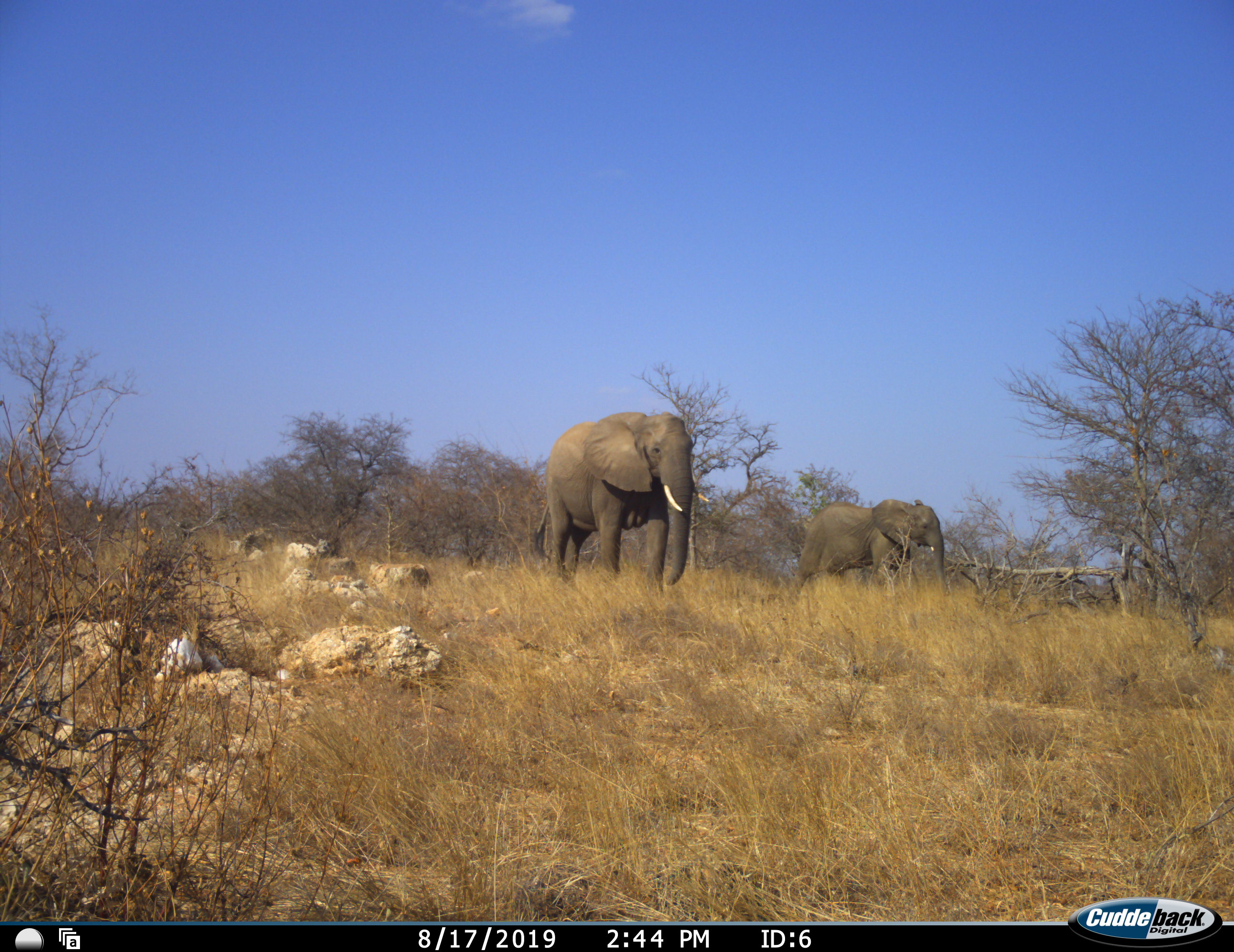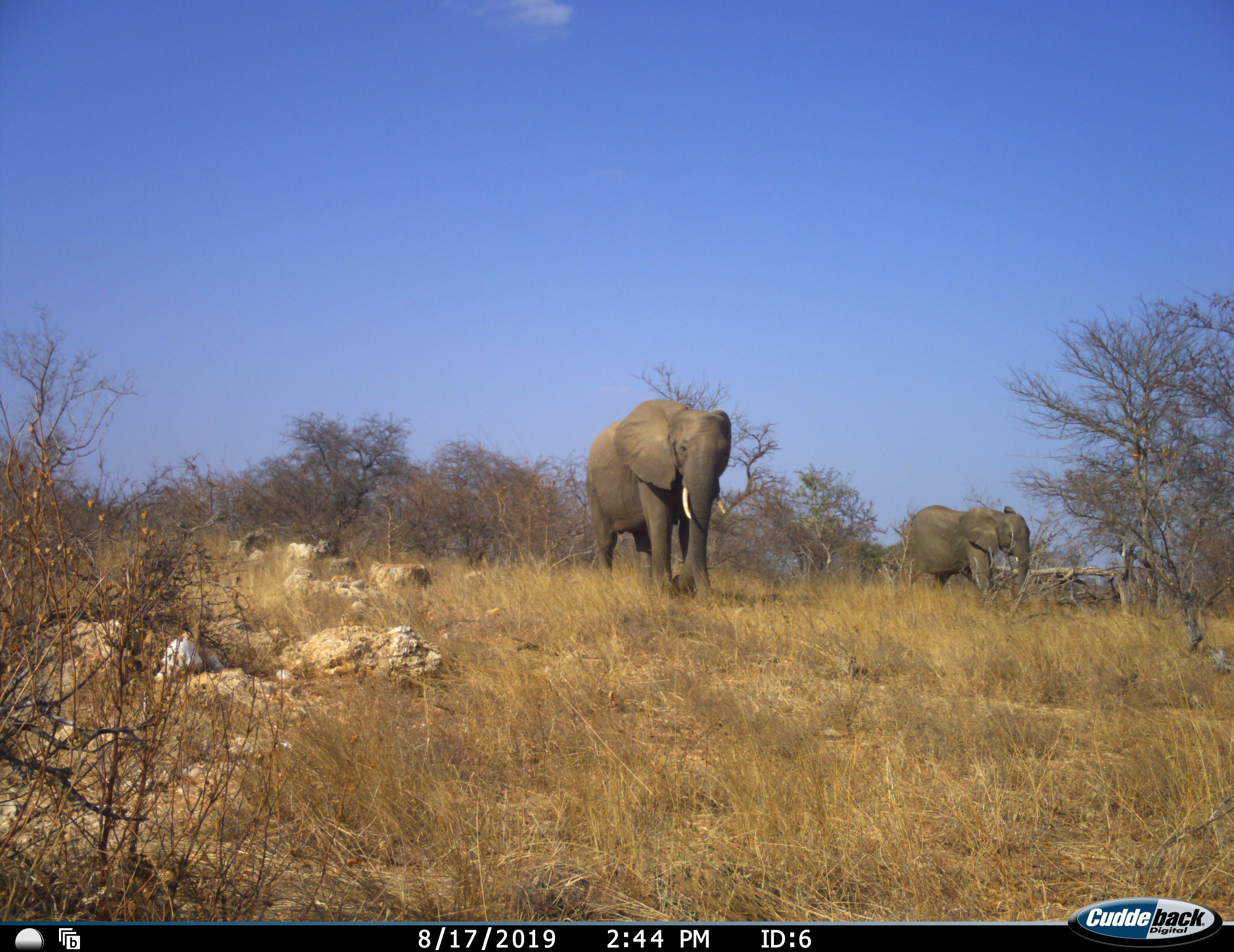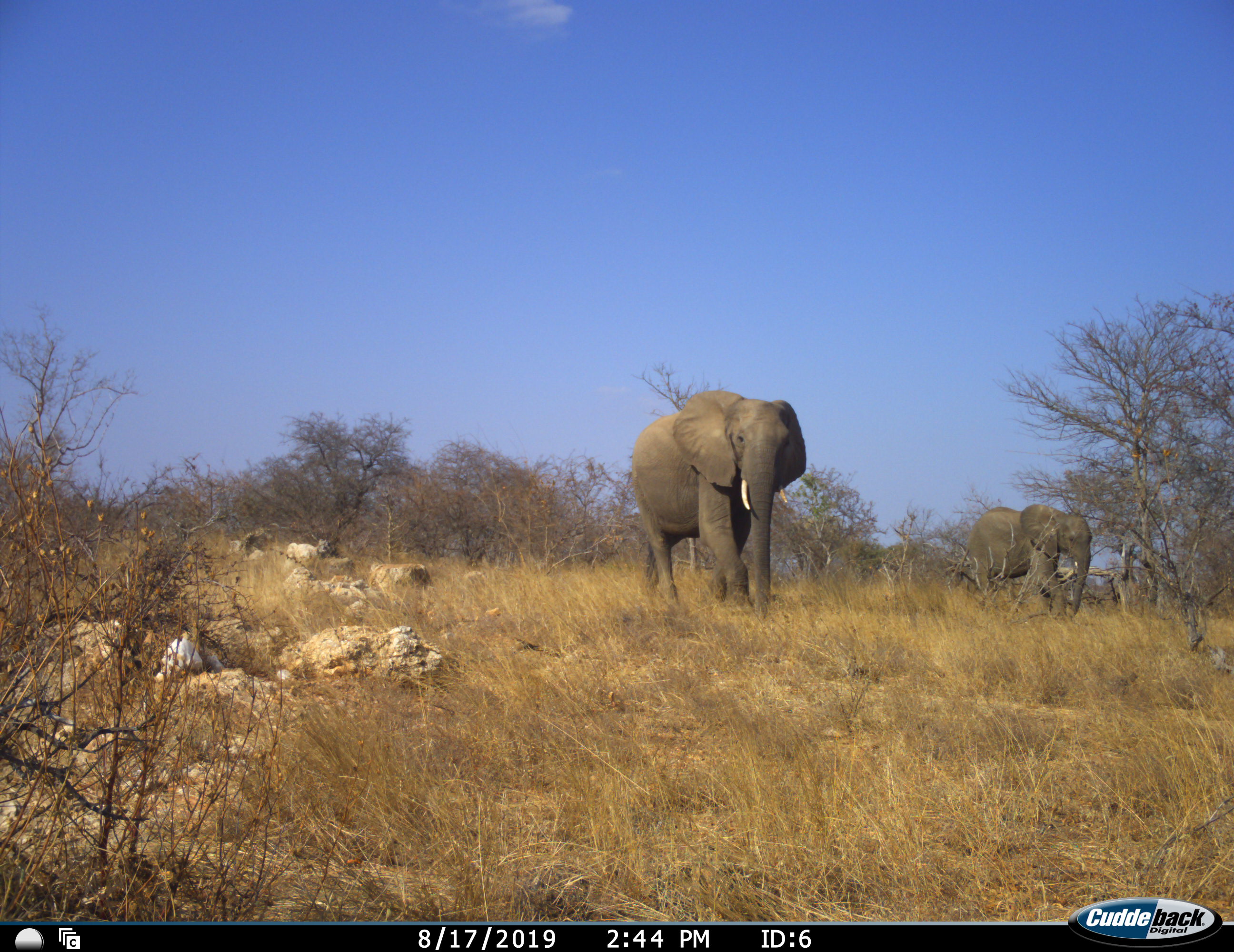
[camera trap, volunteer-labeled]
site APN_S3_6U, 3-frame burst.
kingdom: Animalia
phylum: Chordata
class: Mammalia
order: Proboscidea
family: Elephantidae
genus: Loxodonta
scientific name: Loxodonta africana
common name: african bush elephant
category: elephant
Elephant (african bush elephant) (Loxodonta africana), count 2. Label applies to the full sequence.